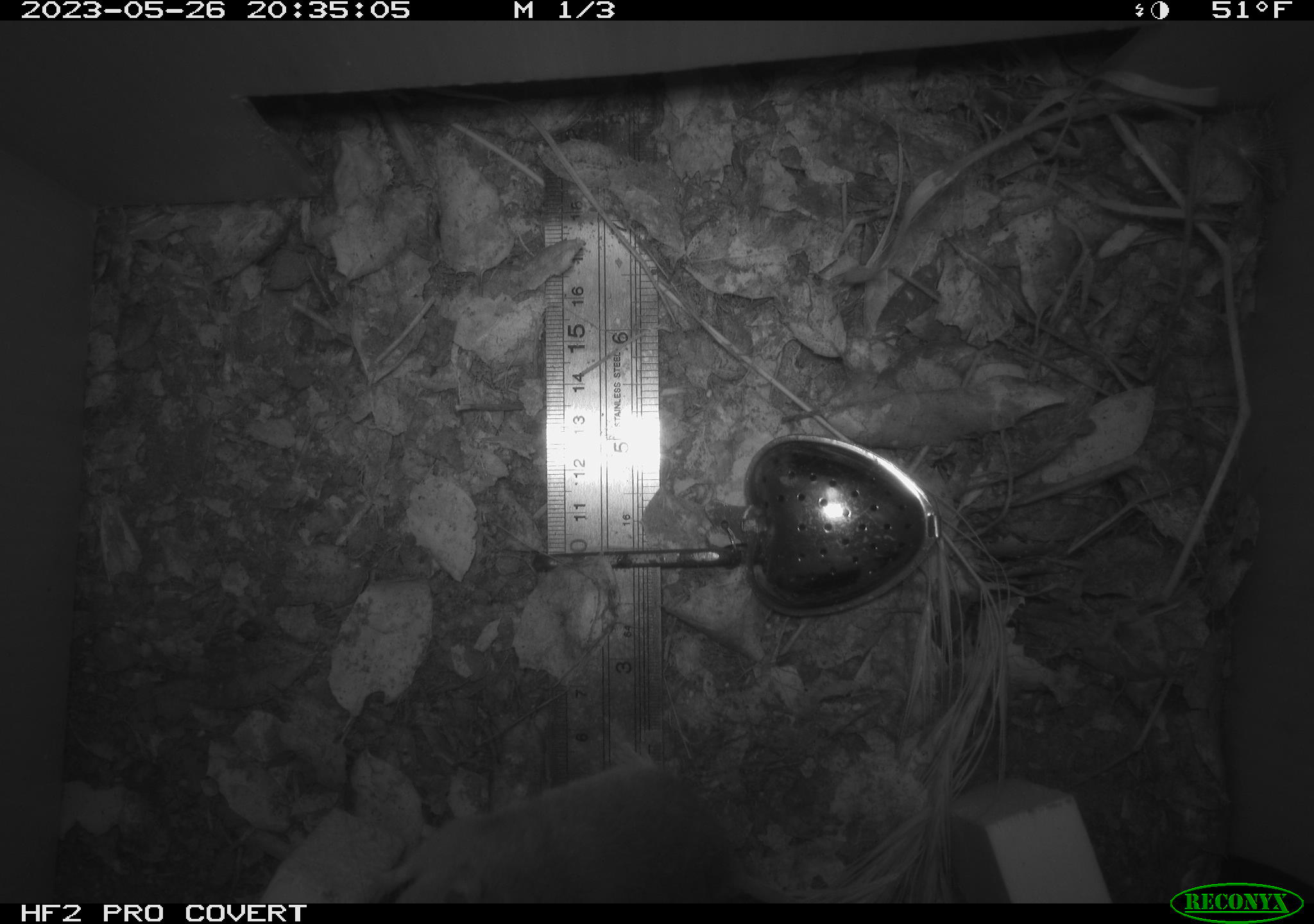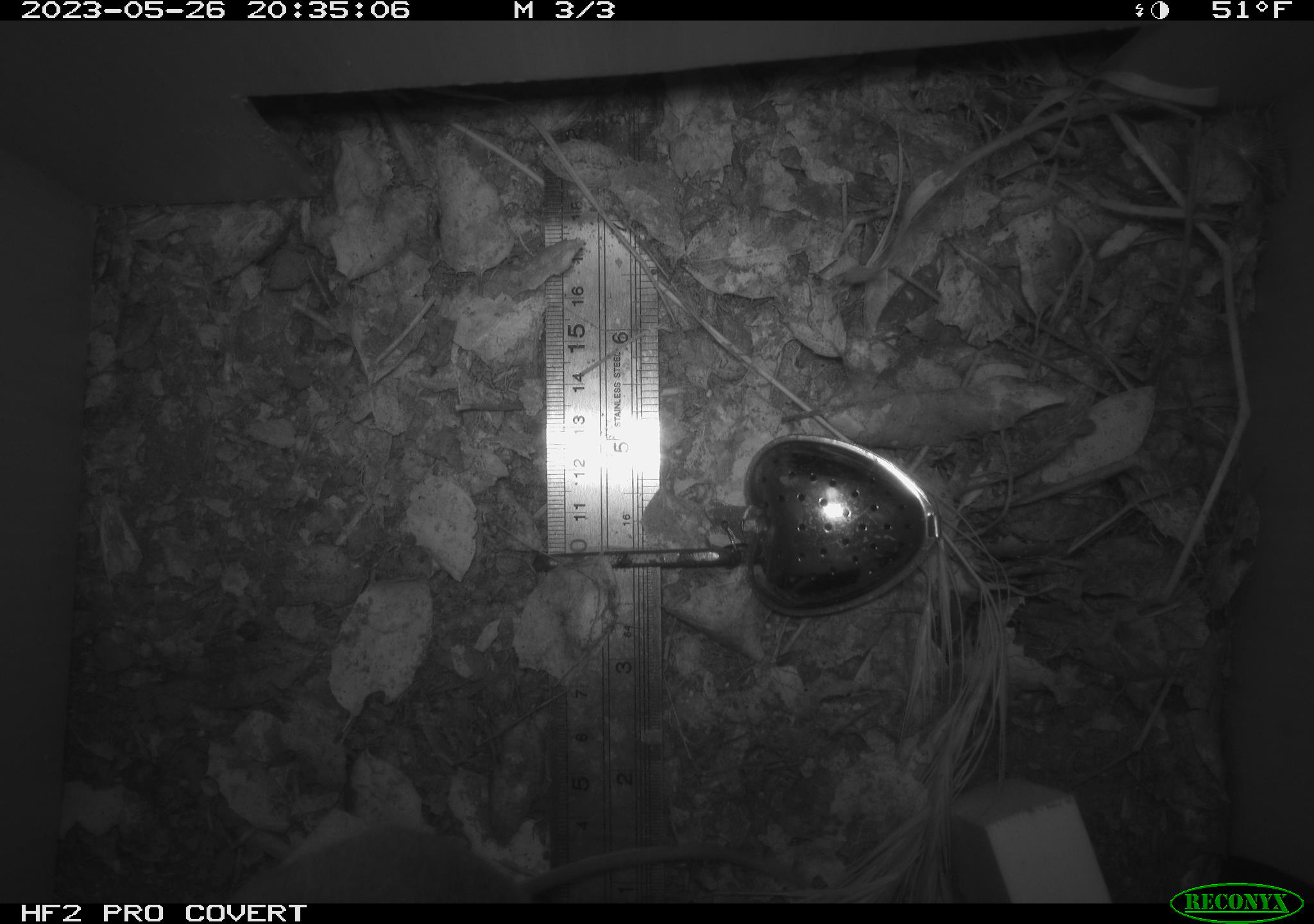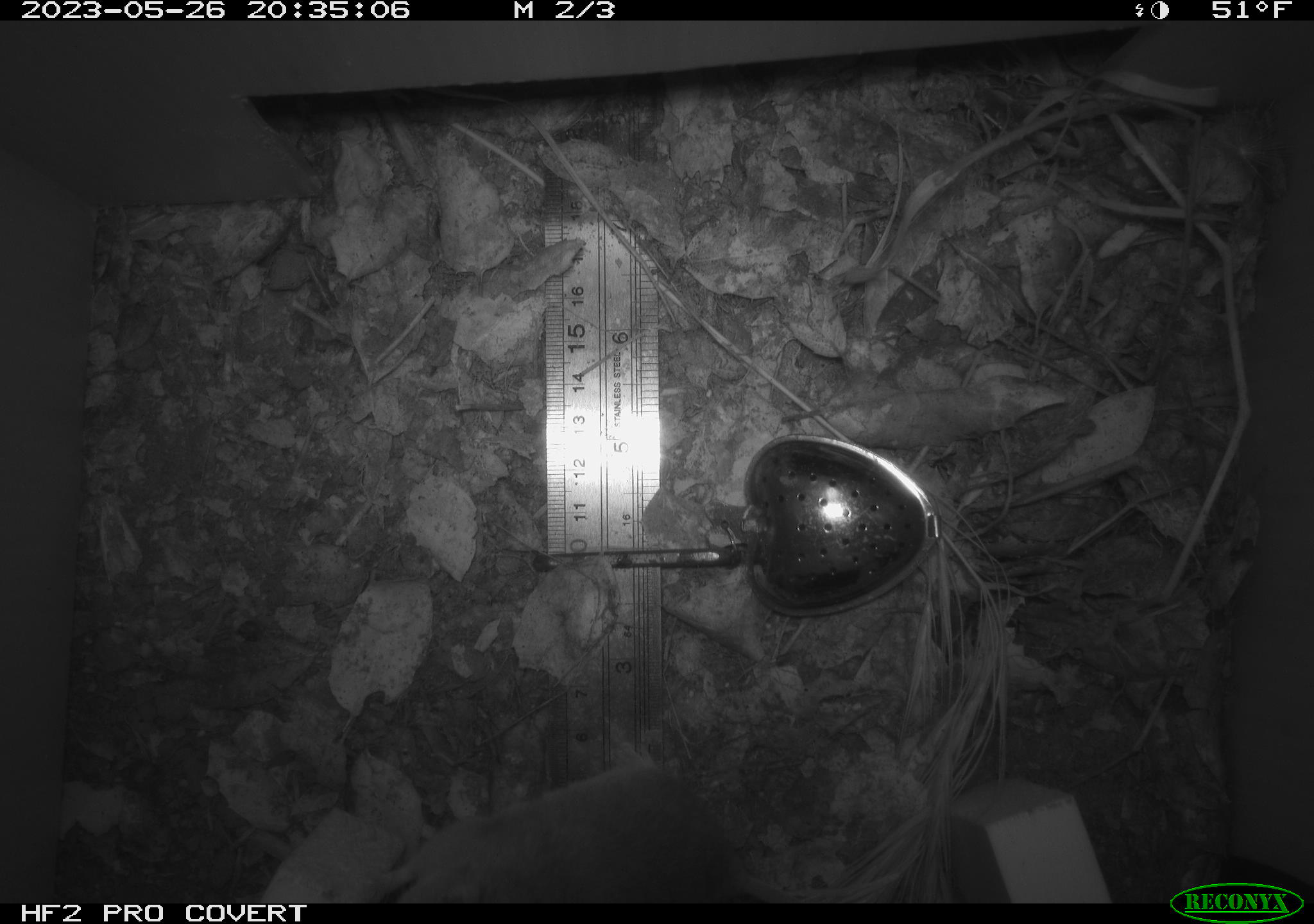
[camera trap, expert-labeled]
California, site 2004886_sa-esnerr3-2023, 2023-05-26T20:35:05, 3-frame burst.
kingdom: Animalia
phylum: Chordata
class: Mammalia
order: Rodentia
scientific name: Rodentia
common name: mouse species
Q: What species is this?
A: Mouse species (Rodentia).